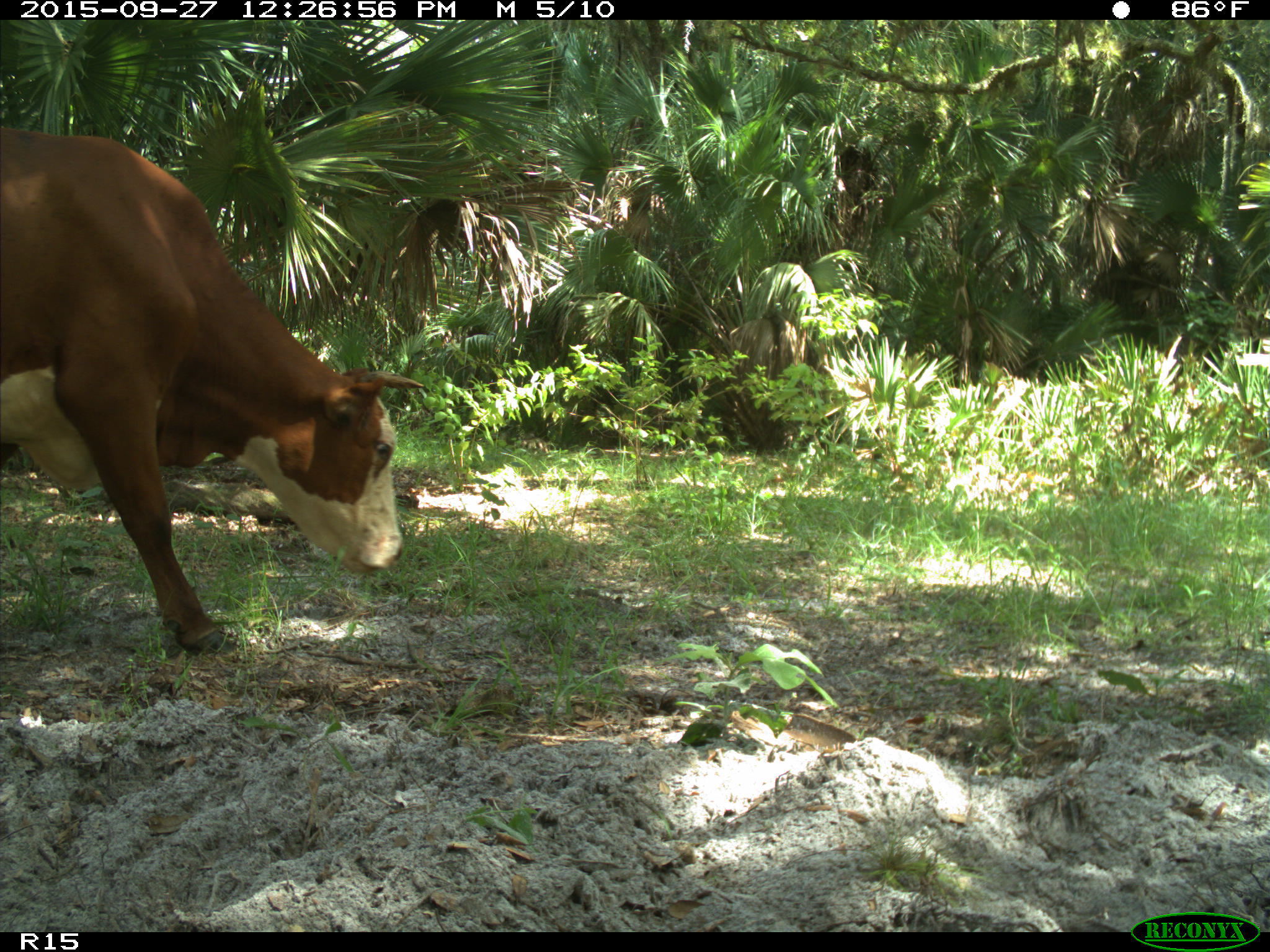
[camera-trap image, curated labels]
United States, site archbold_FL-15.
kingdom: Animalia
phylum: Chordata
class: Mammalia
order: Artiodactyla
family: Bovidae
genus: Bos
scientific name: Bos taurus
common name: domestic cow